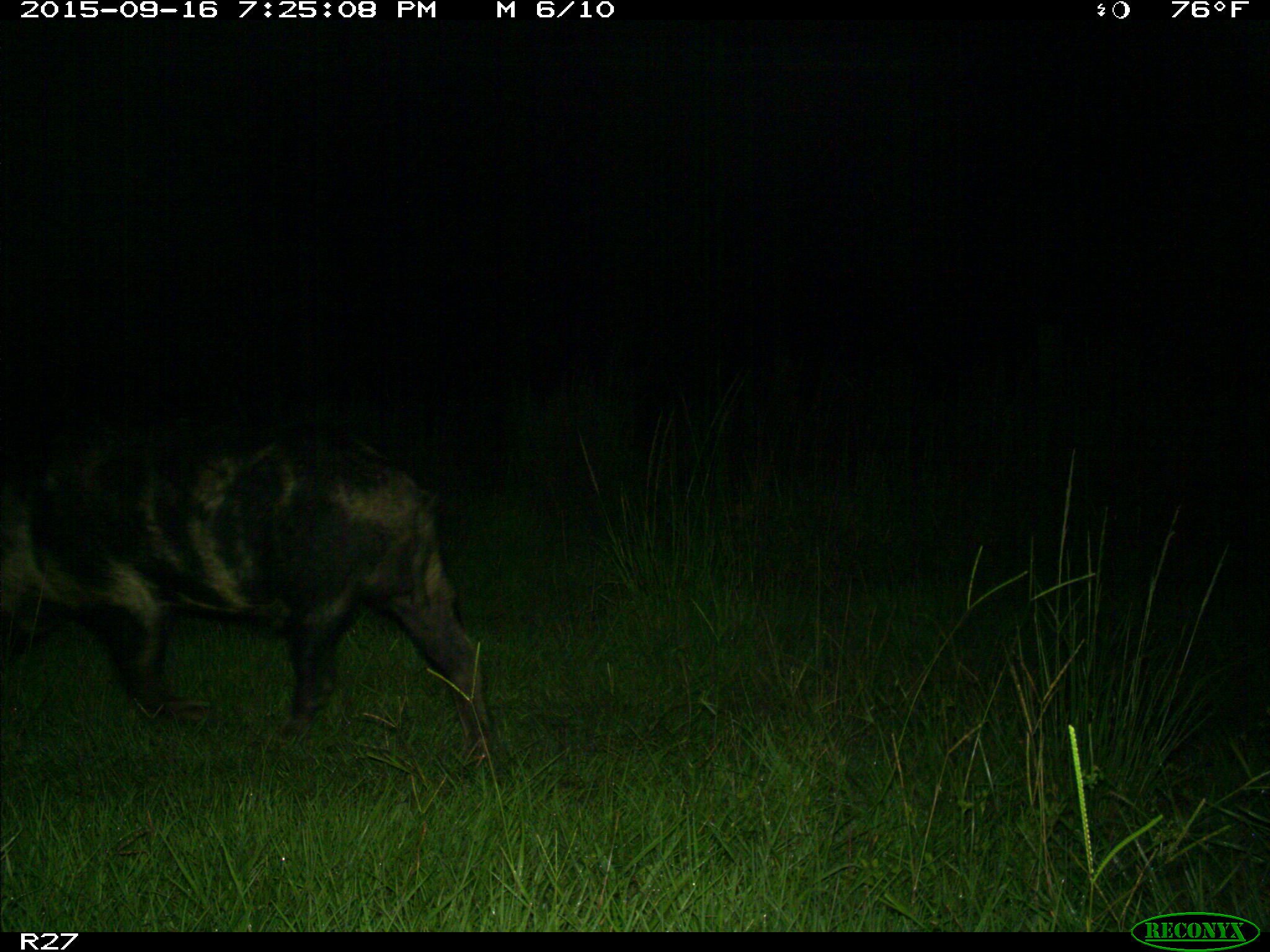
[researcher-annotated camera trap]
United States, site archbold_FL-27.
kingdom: Animalia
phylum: Chordata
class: Mammalia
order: Artiodactyla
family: Suidae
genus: Sus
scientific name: Sus scrofa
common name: wild boar